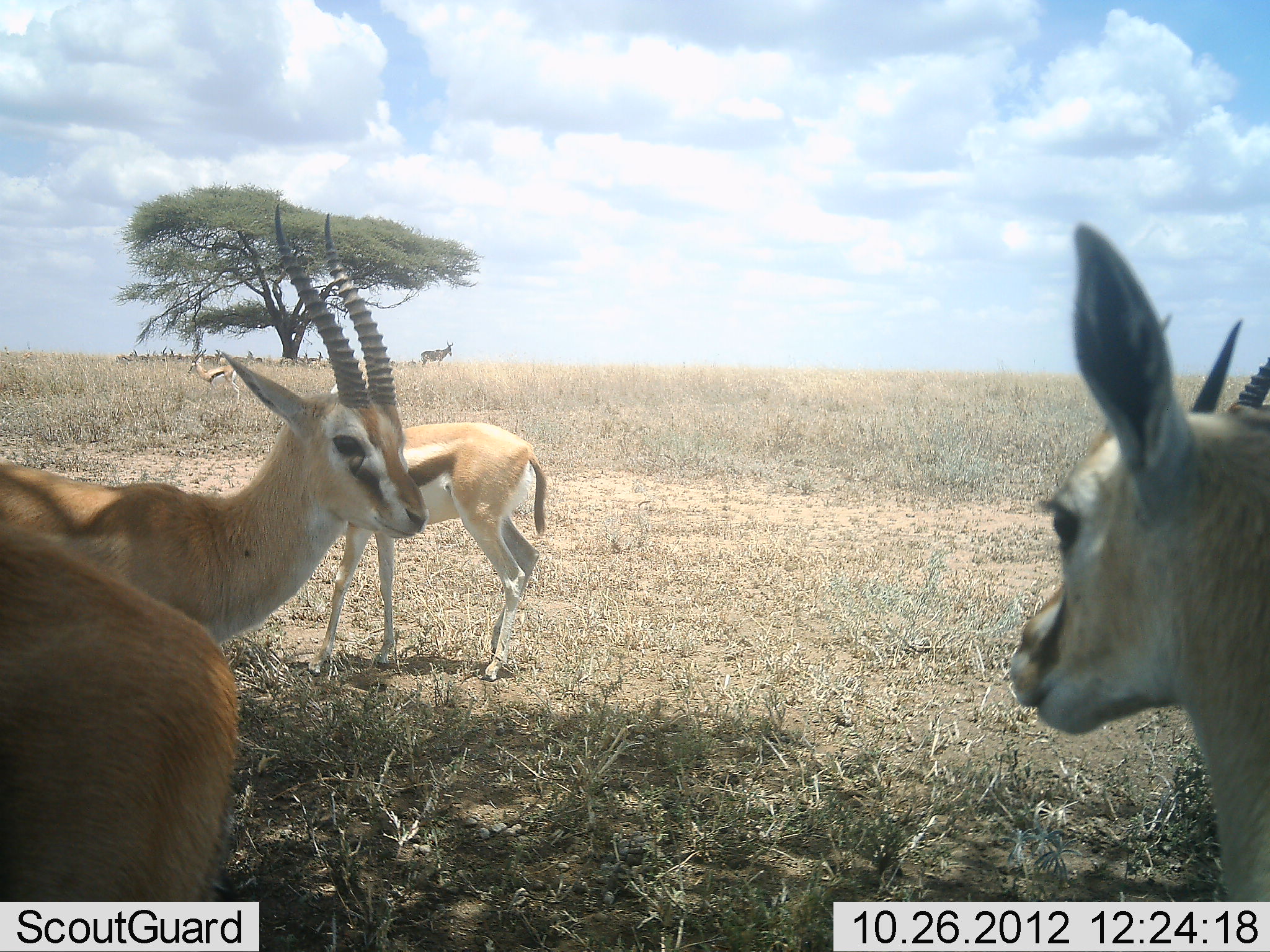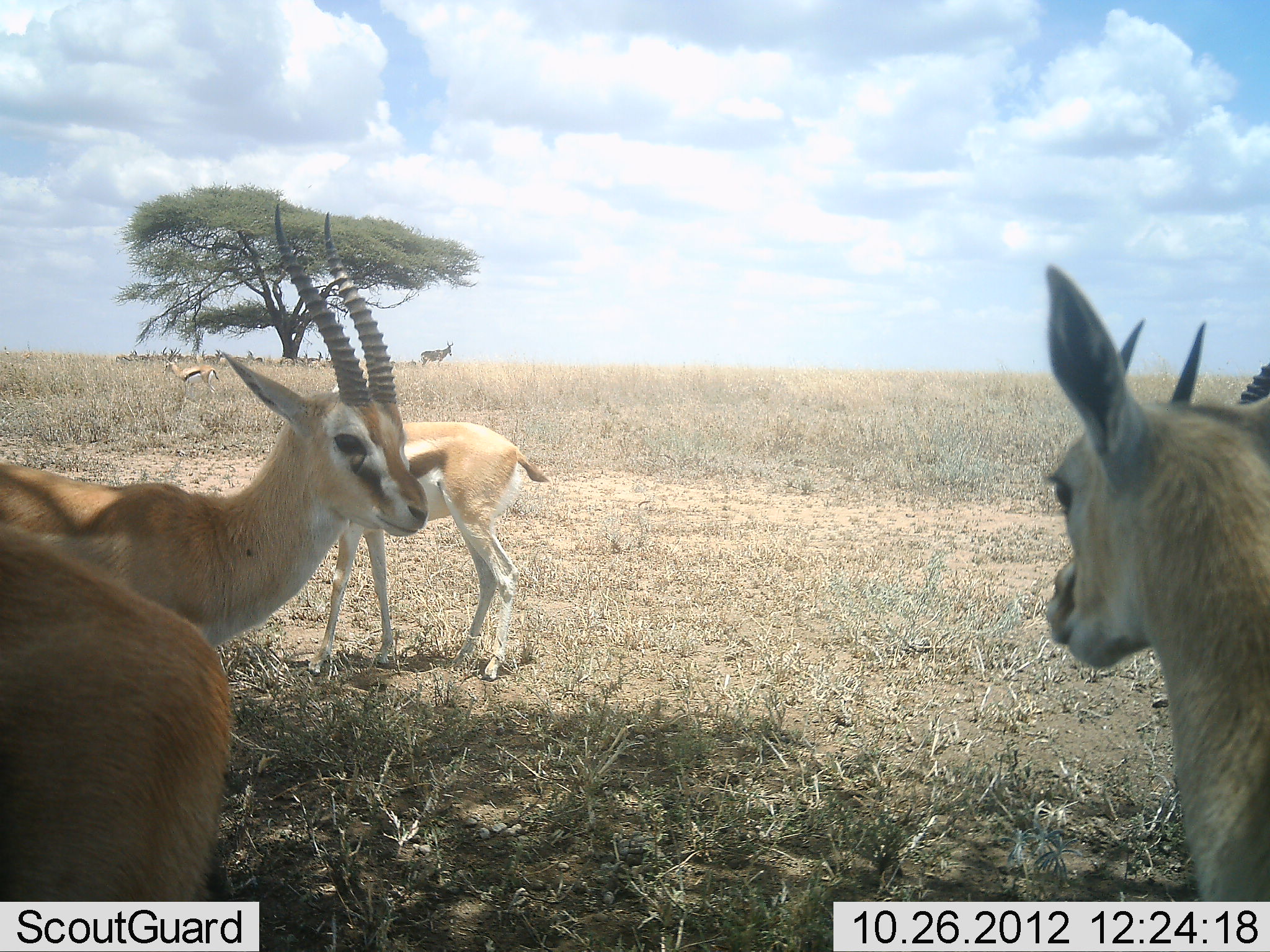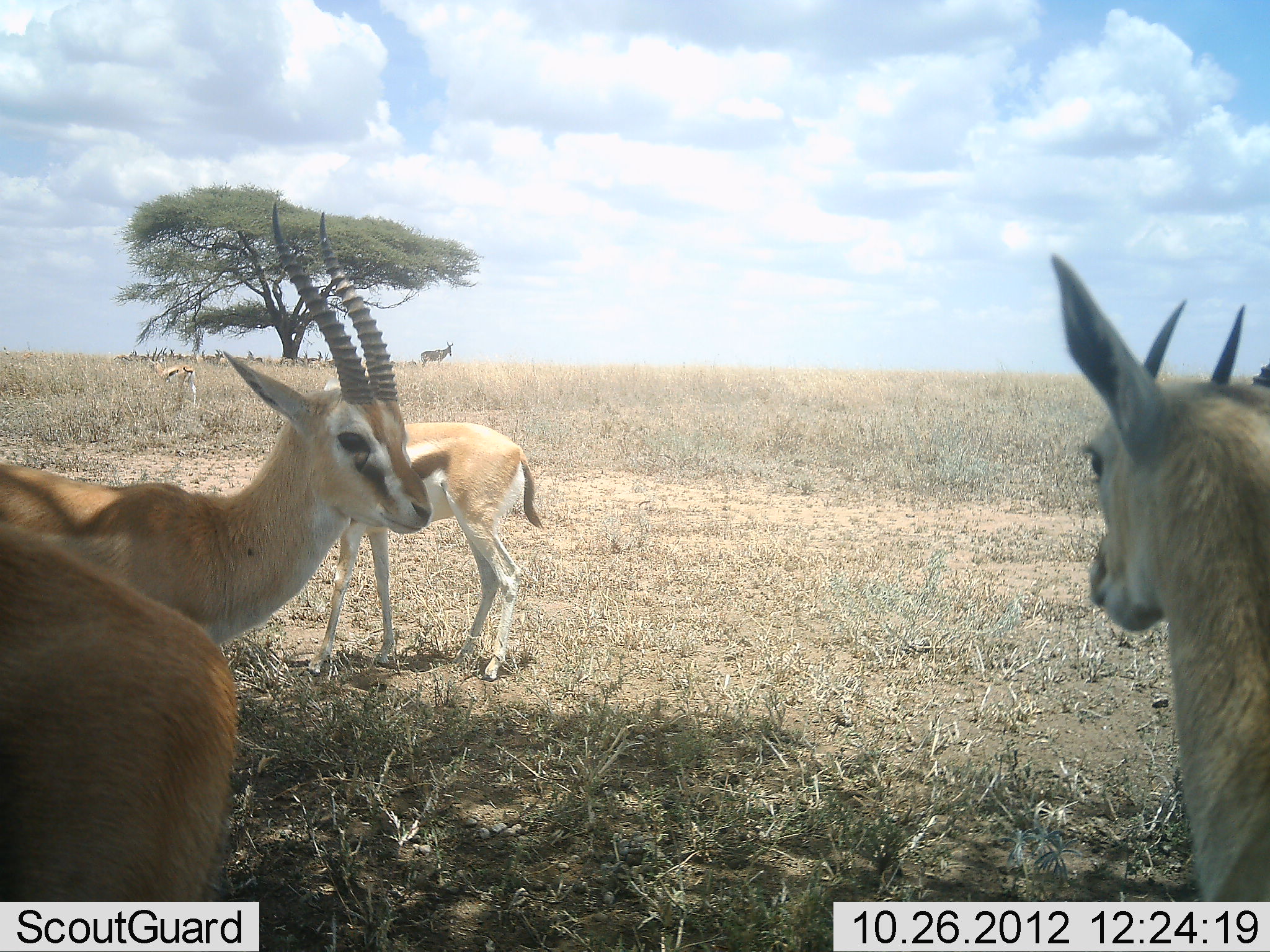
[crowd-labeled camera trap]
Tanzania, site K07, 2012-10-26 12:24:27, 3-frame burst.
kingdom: Animalia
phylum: Chordata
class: Mammalia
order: Artiodactyla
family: Bovidae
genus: Eudorcas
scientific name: Eudorcas thomsonii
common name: thomson's gazelle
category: gazellethomsons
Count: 6.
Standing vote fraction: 100%.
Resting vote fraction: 0%.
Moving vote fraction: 44%.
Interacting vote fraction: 0%.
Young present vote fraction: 6%.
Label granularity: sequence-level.